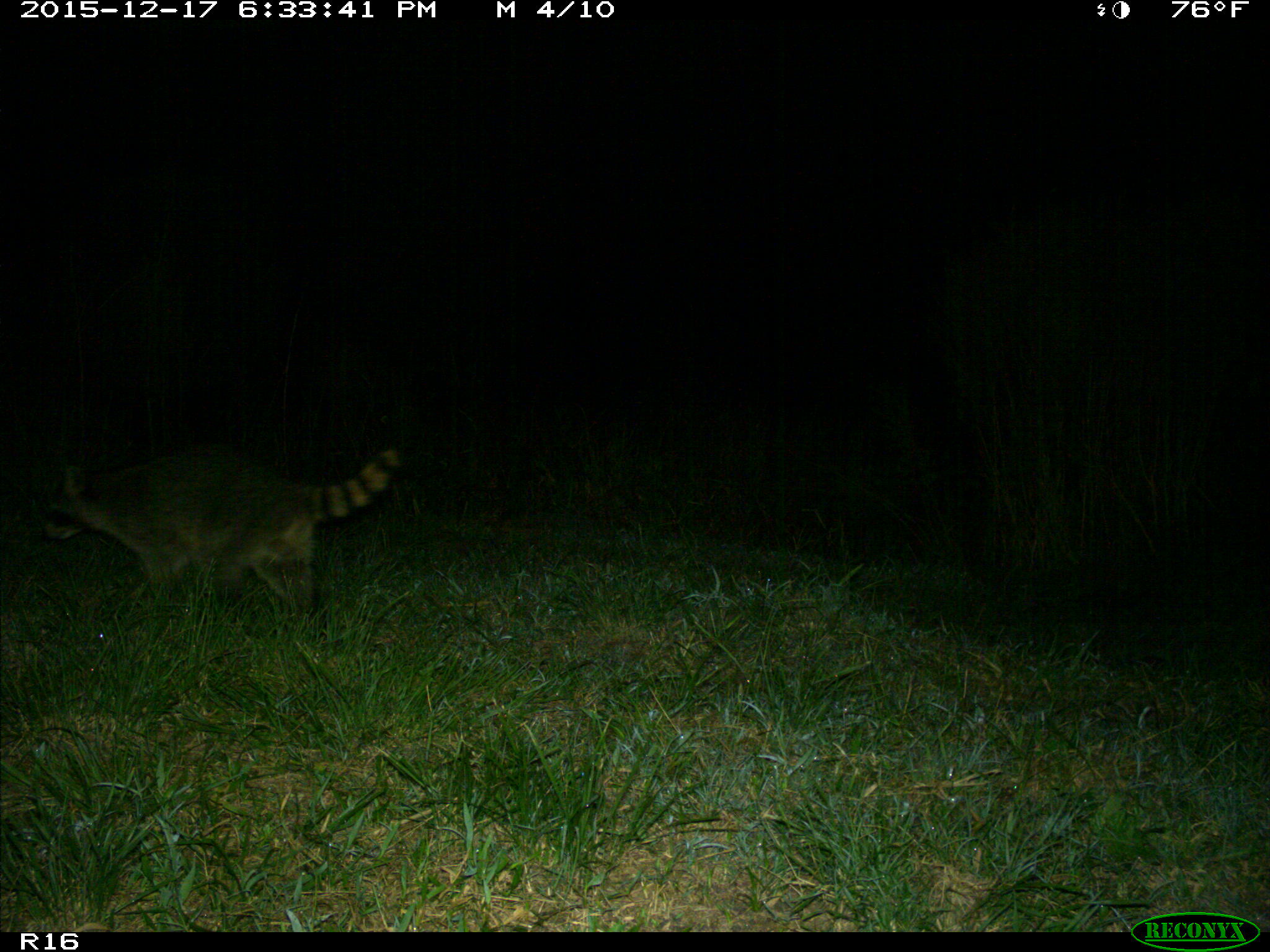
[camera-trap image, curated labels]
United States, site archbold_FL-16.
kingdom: Animalia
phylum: Chordata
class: Mammalia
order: Carnivora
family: Procyonidae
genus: Procyon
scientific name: Procyon lotor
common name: common raccoon